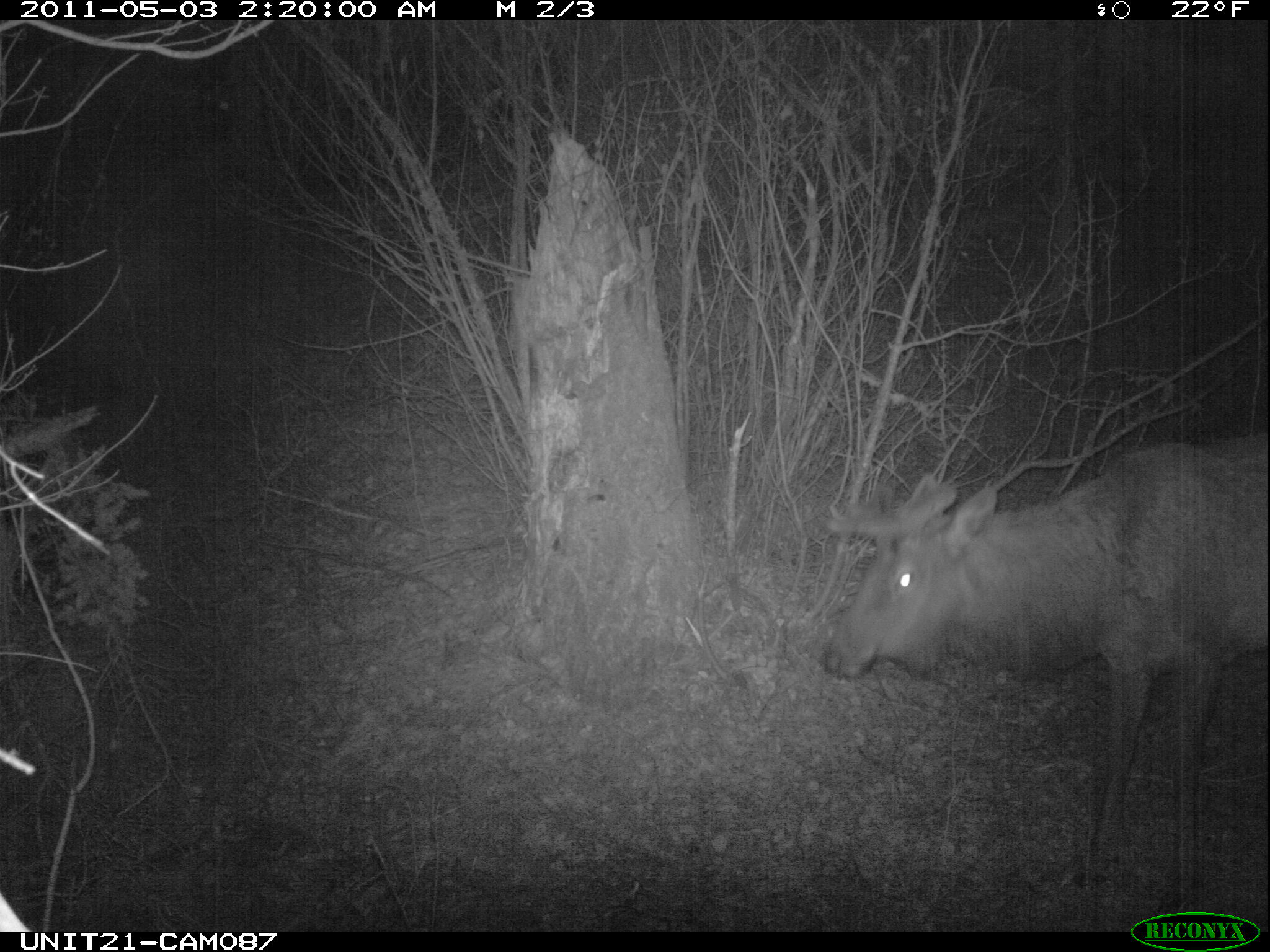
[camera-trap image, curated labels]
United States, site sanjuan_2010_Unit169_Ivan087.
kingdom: Animalia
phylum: Chordata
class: Mammalia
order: Artiodactyla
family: Cervidae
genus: Cervus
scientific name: Cervus elaphus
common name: red deer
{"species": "Cervus elaphus (red deer)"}